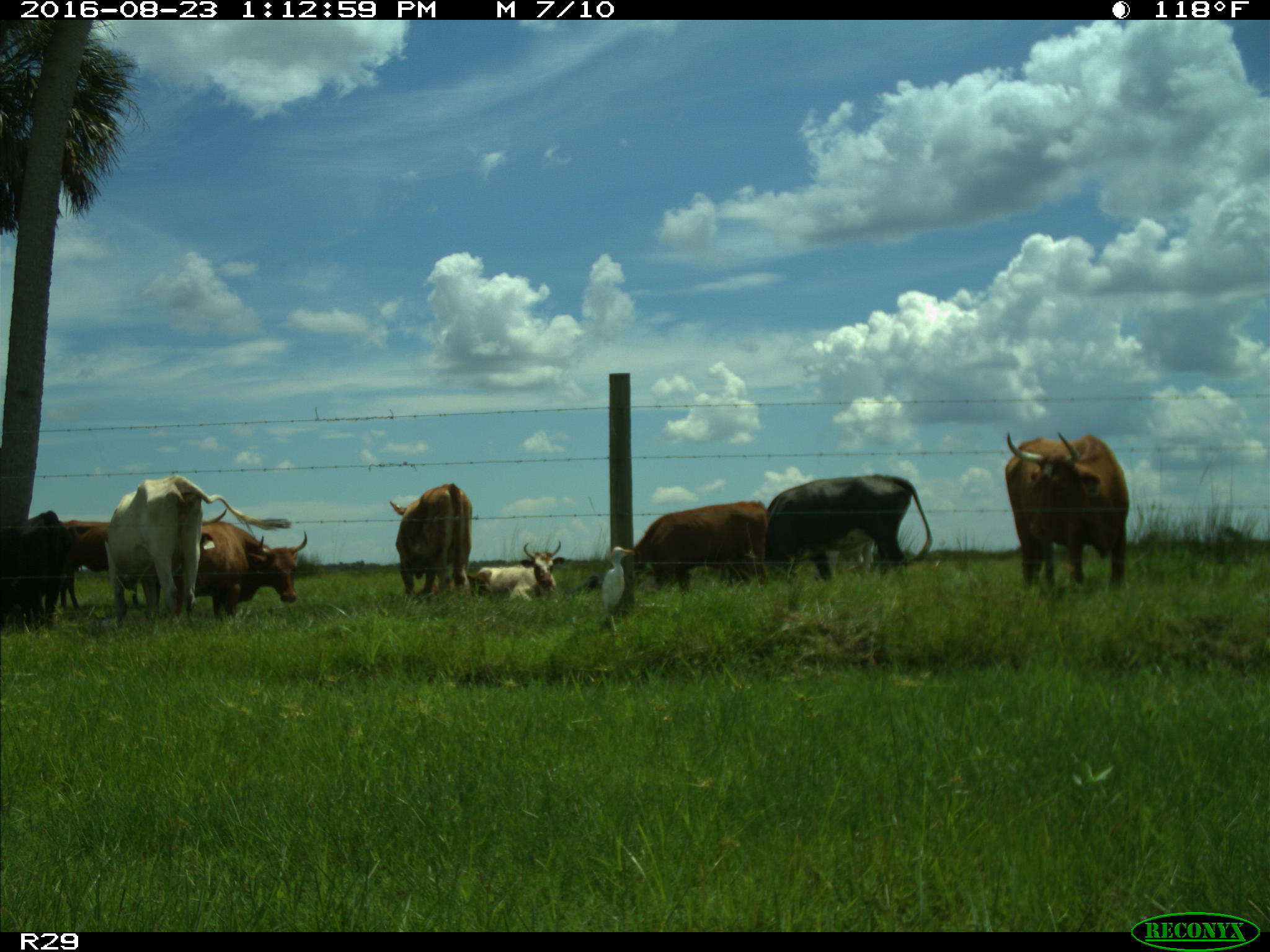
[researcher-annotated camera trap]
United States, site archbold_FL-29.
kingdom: Animalia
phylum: Chordata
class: Mammalia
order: Artiodactyla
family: Bovidae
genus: Bos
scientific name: Bos taurus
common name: domestic cow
Bos taurus (domestic cow).